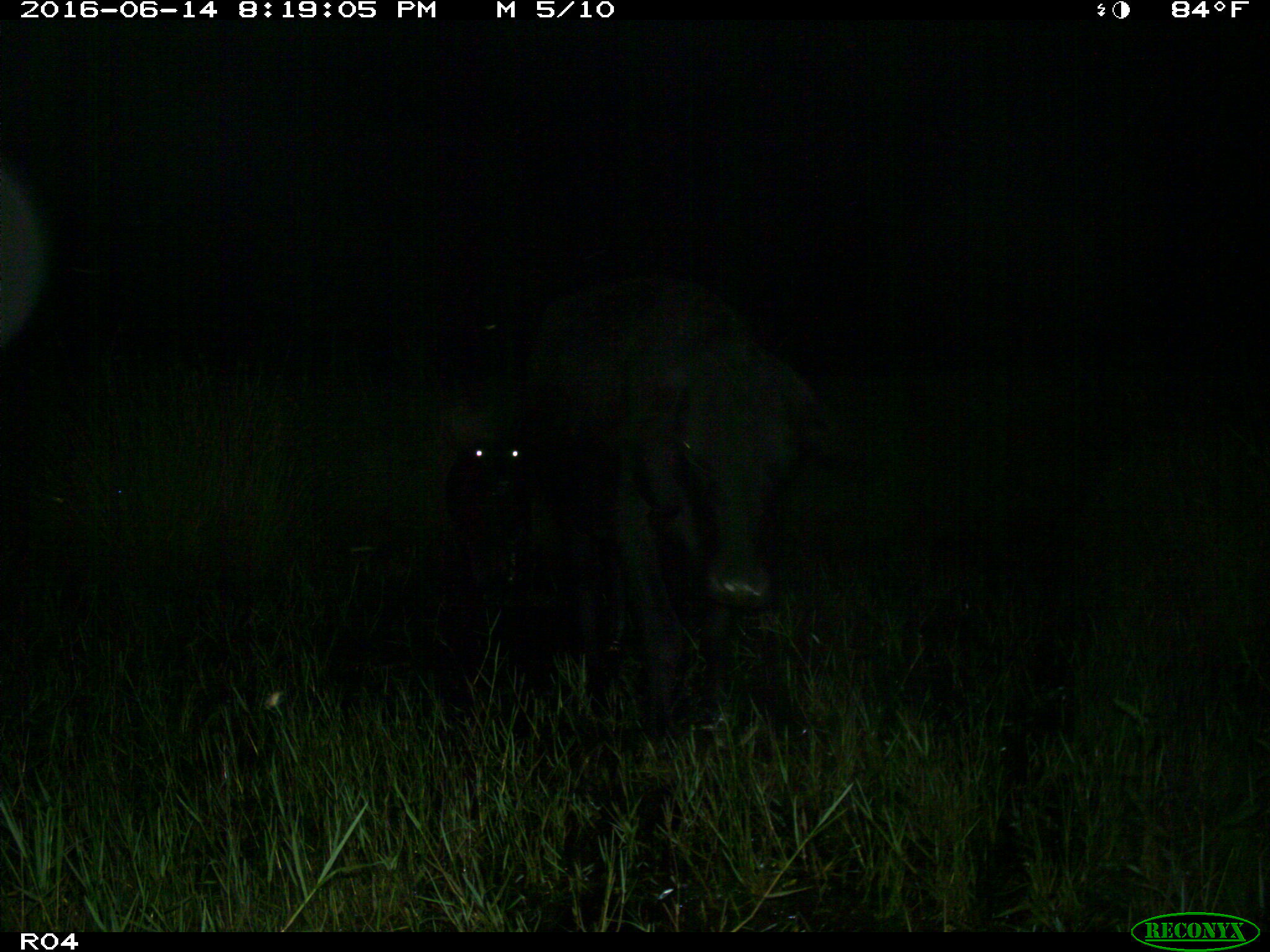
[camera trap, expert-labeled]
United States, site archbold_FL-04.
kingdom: Animalia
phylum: Chordata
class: Mammalia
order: Artiodactyla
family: Bovidae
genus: Bos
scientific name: Bos taurus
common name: domestic cow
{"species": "Bos taurus (domestic cow)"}